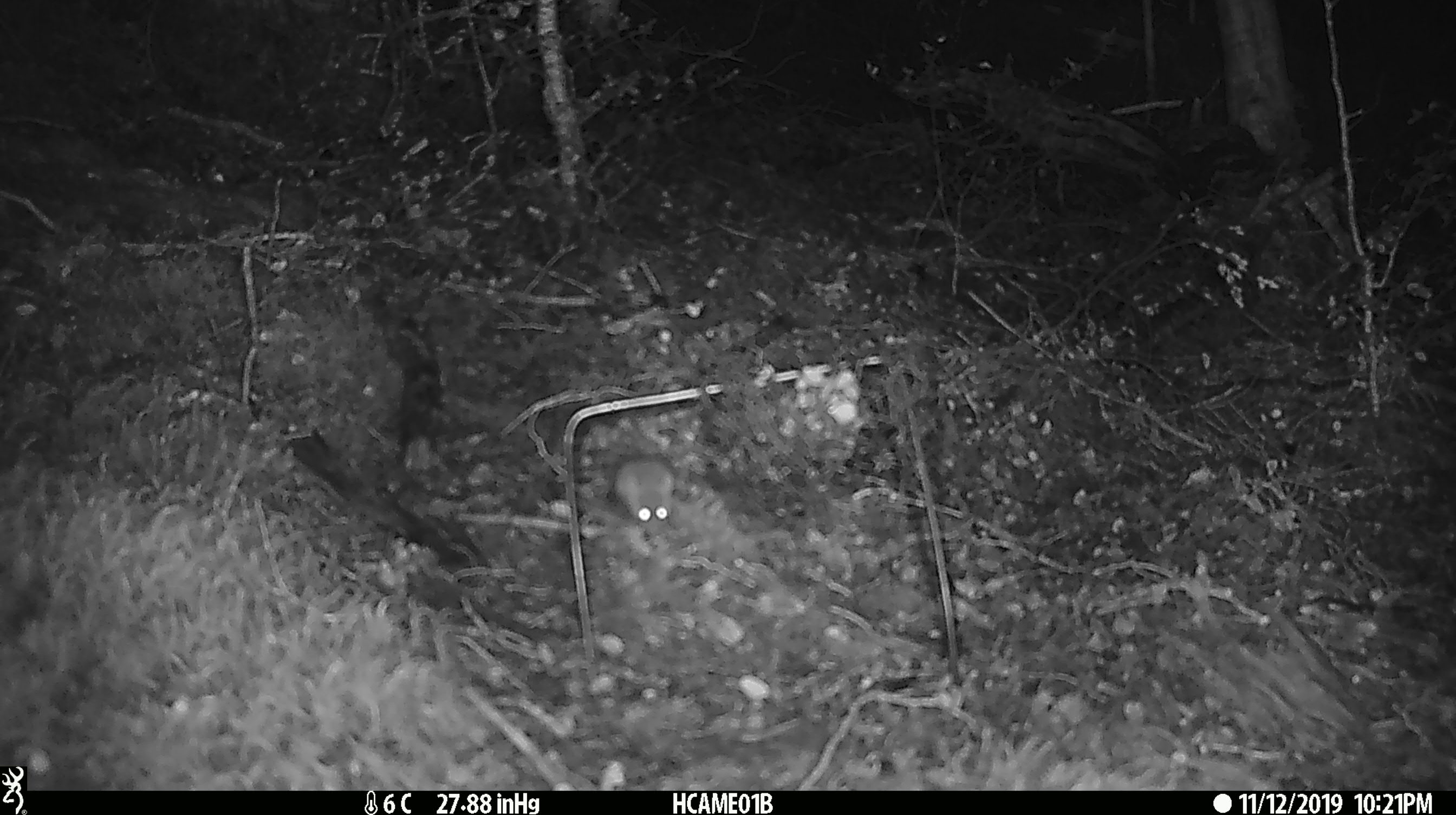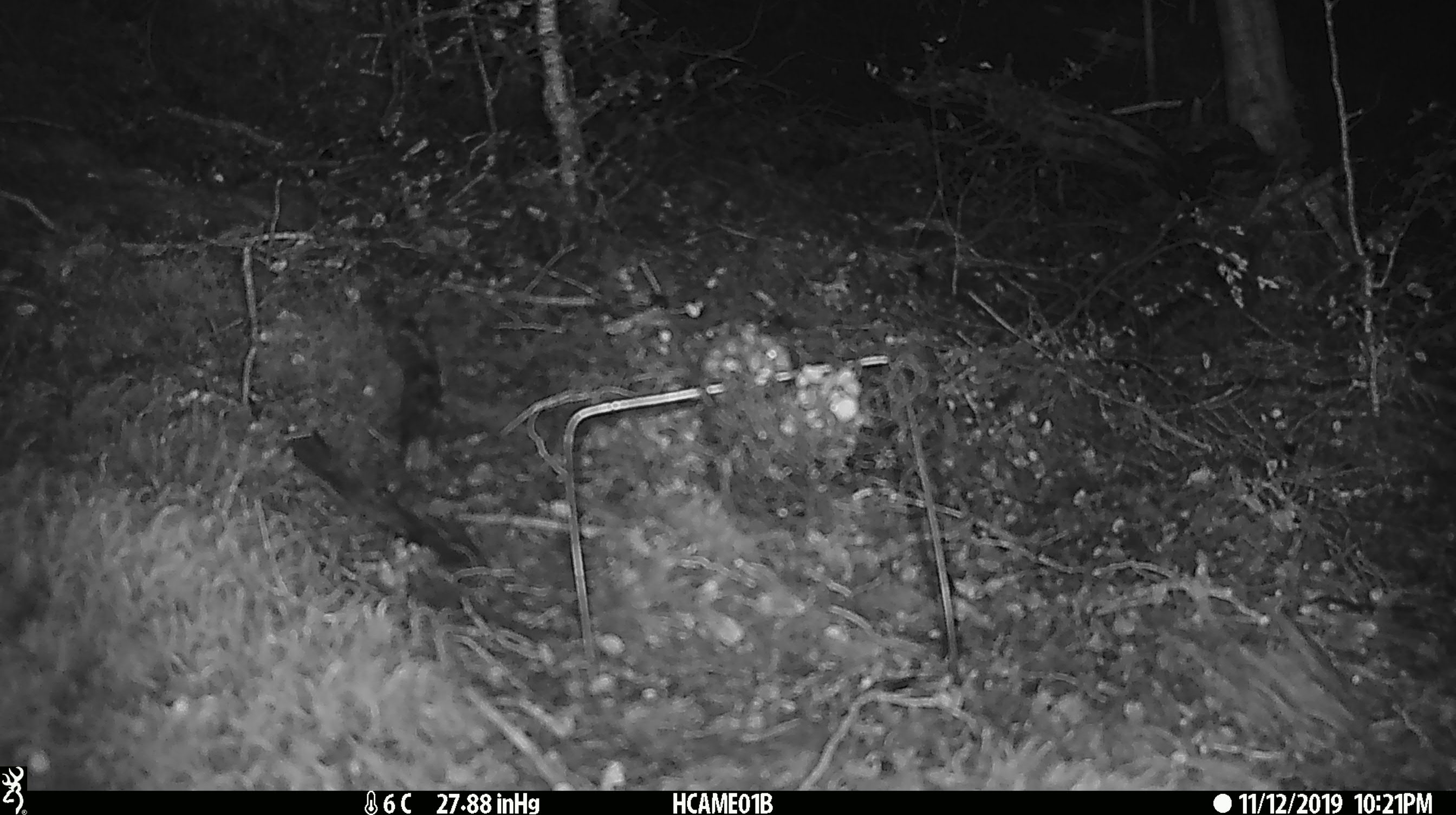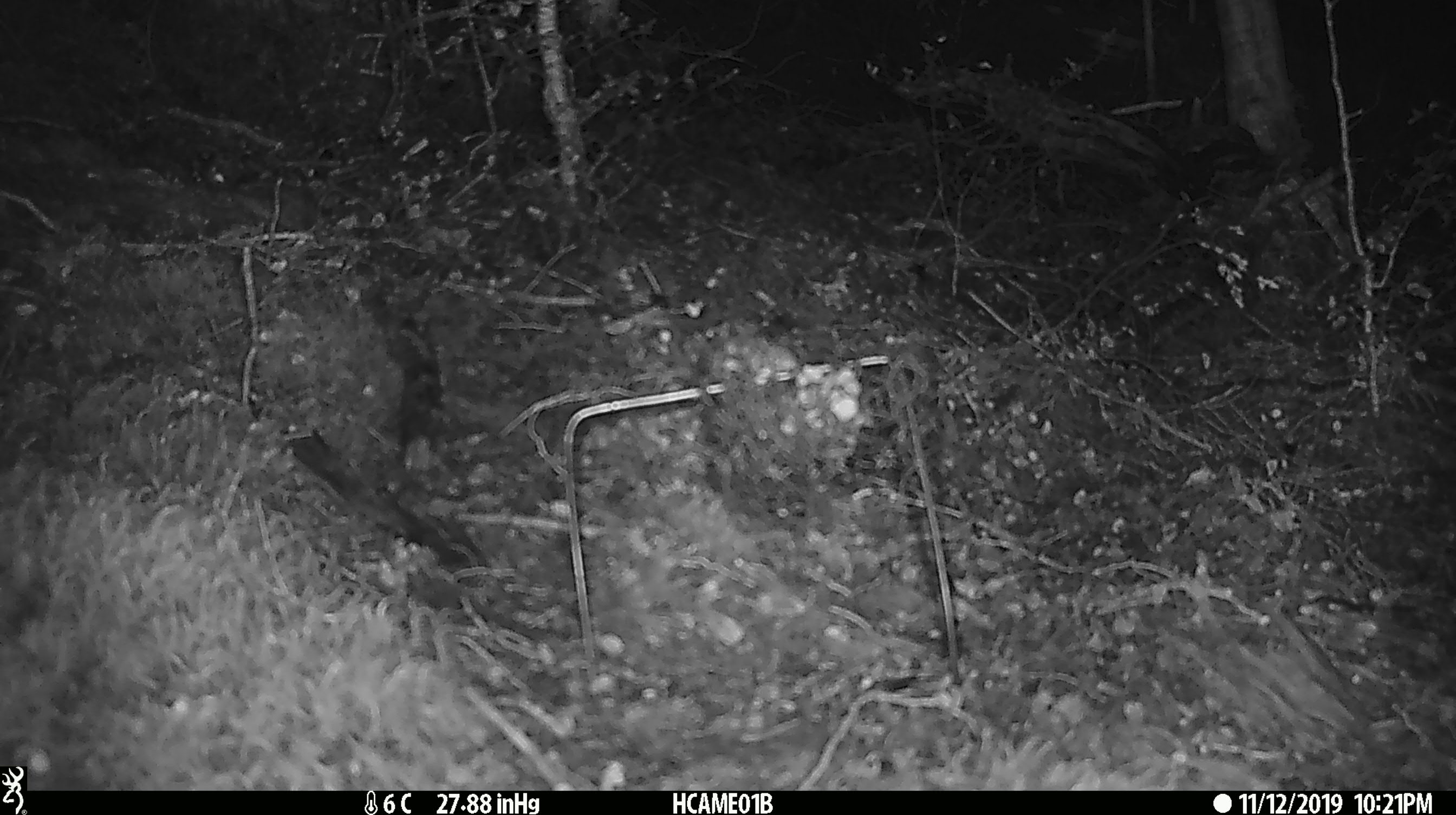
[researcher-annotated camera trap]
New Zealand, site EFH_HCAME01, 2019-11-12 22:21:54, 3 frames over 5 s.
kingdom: Animalia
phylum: Chordata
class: Mammalia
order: Rodentia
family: Muridae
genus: Mus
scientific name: Mus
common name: mouse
Mouse (Mus).